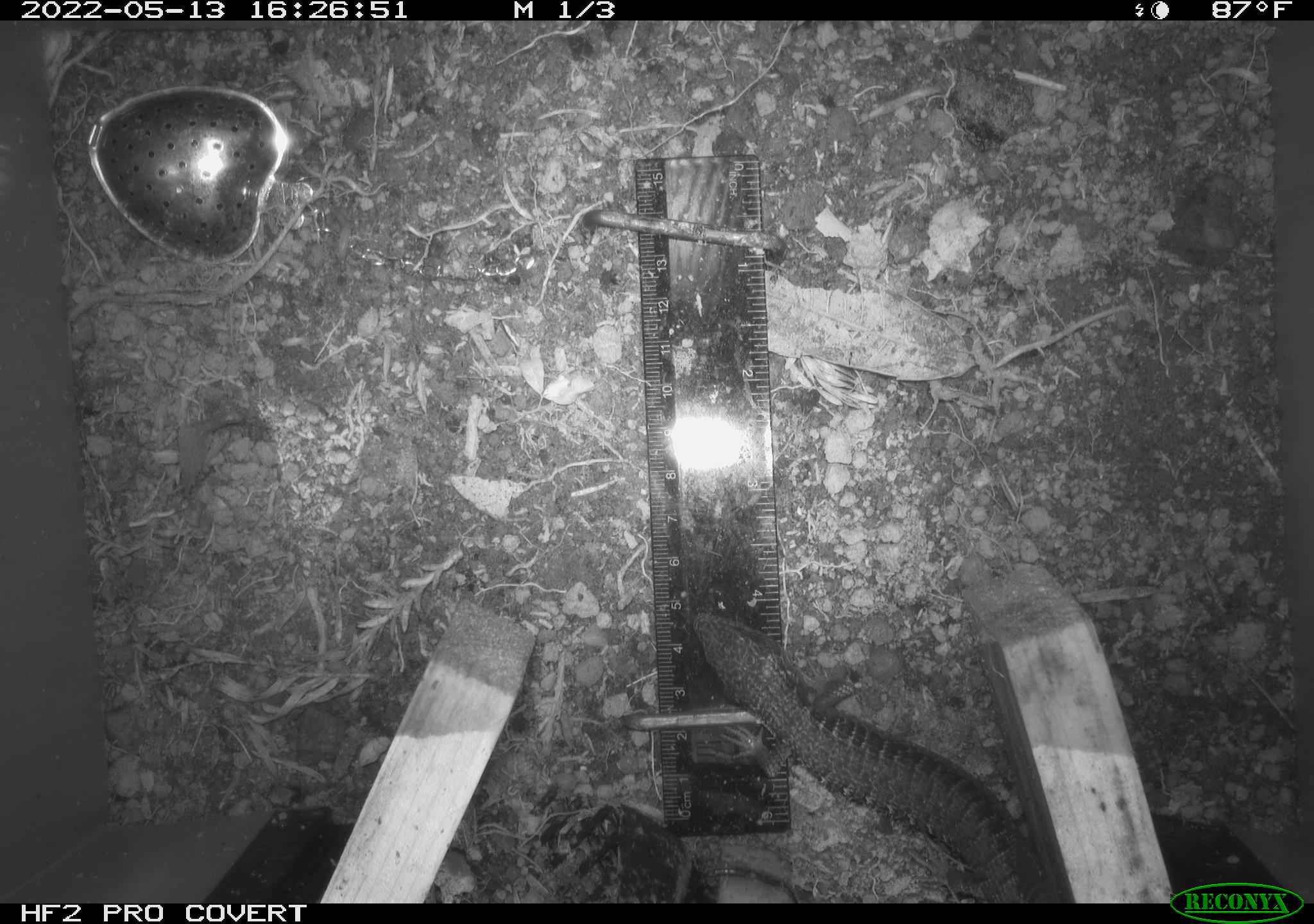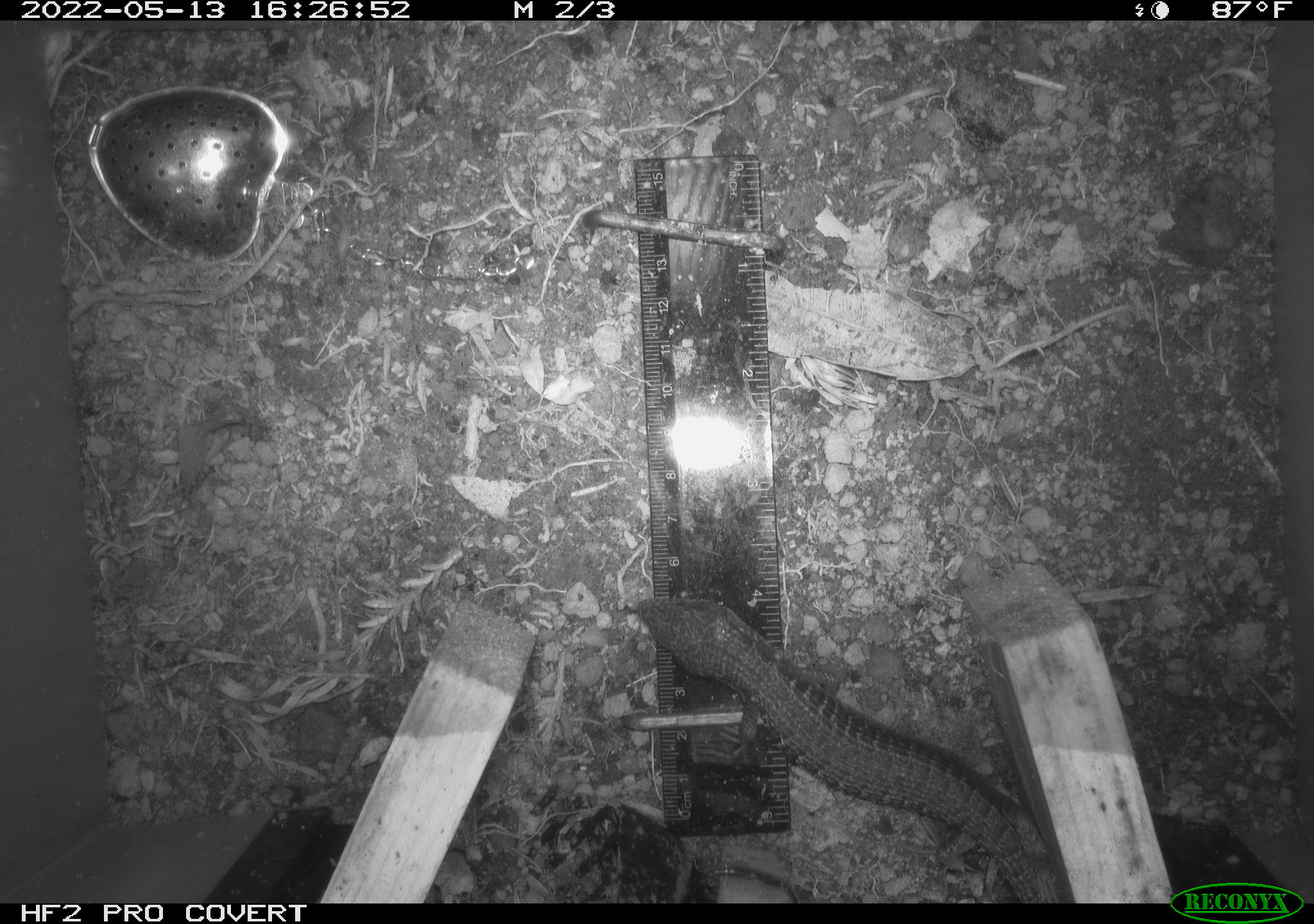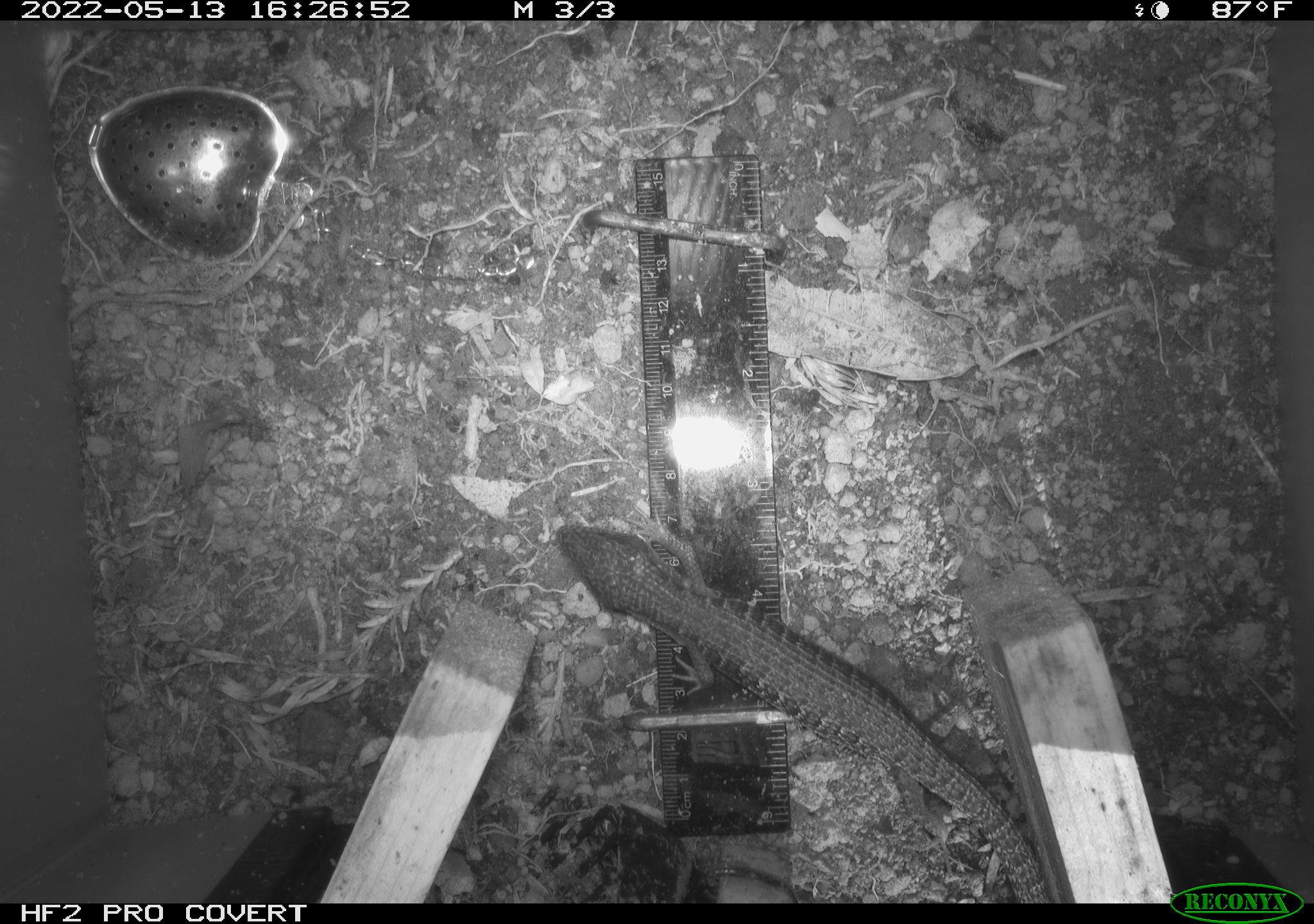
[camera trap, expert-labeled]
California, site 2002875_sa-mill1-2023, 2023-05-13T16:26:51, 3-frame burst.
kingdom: Animalia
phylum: Chordata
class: Reptilia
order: Squamata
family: Anguidae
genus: Elgaria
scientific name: Elgaria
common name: alligator lizards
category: elgaria species